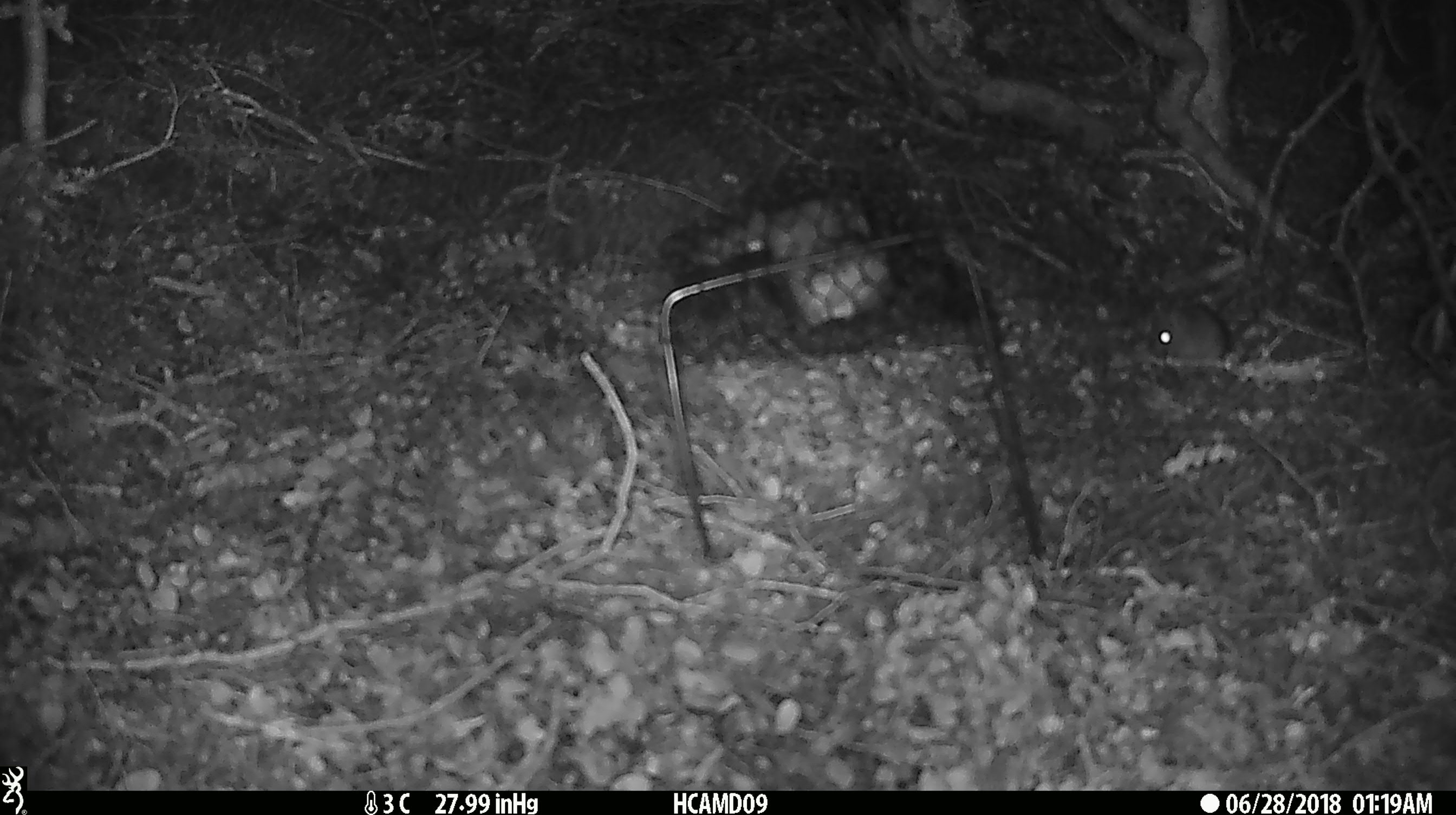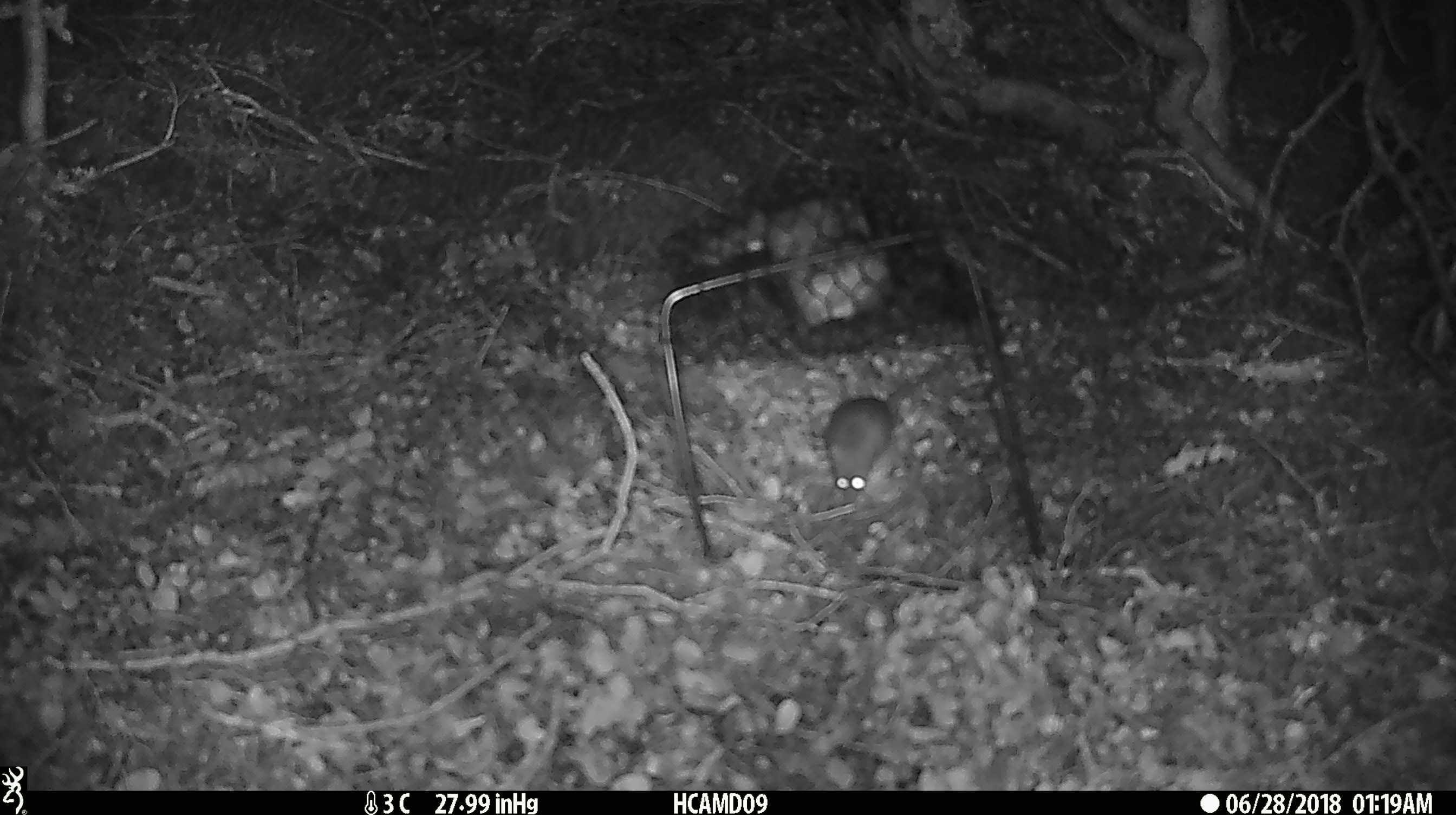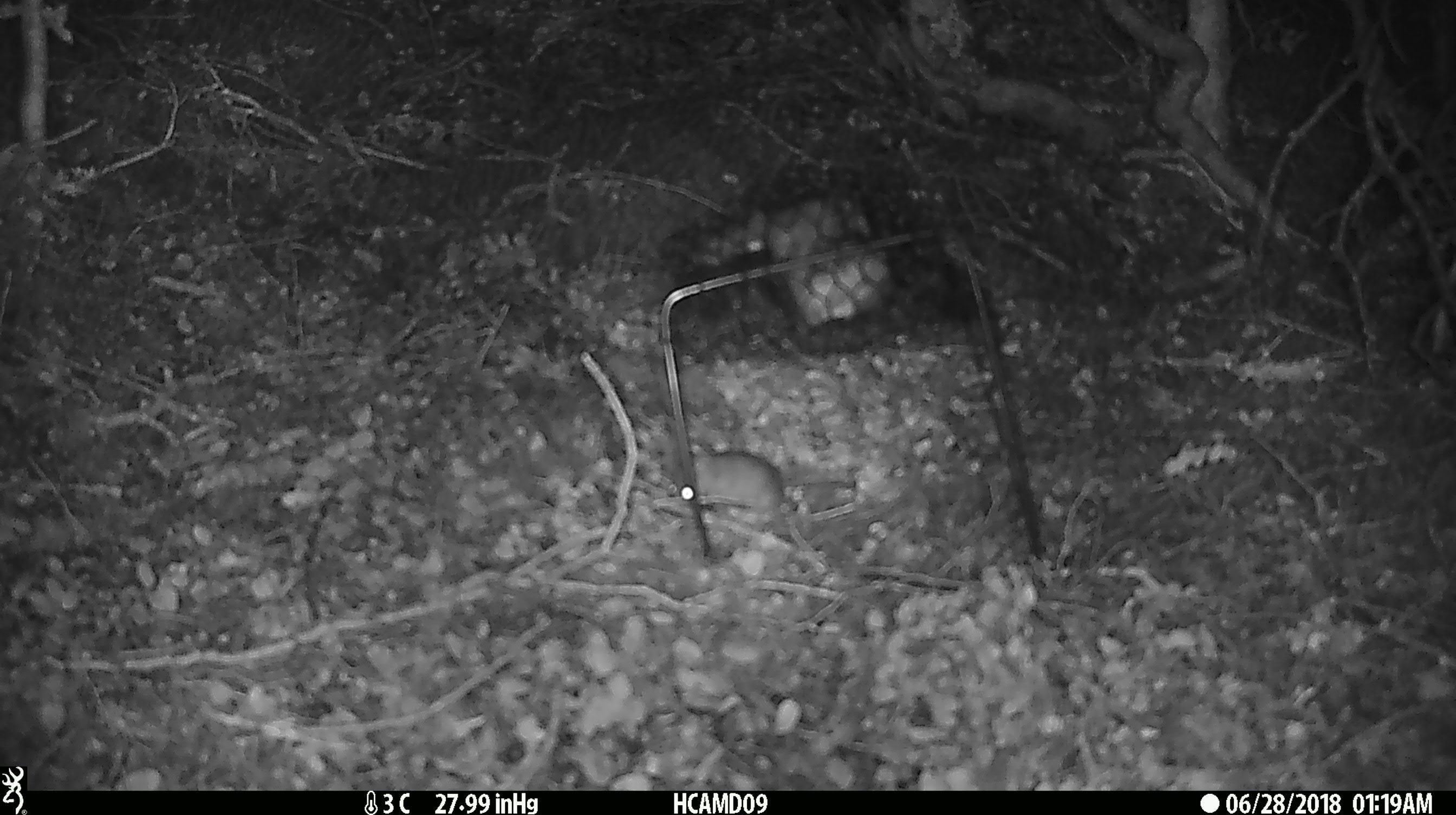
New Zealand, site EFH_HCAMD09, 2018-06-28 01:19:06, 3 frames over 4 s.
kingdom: Animalia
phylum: Chordata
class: Mammalia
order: Rodentia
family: Muridae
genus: Mus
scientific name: Mus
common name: mouse